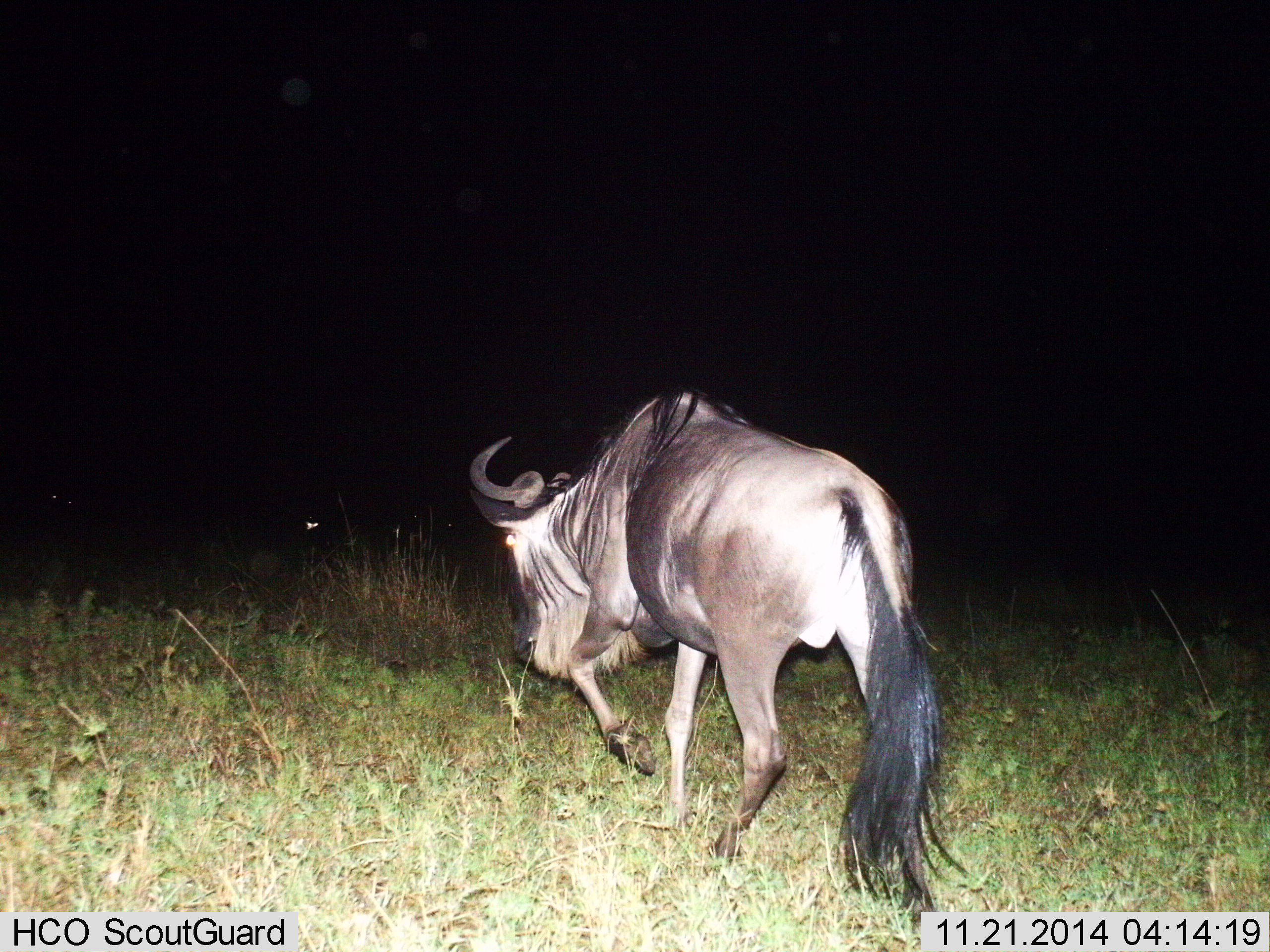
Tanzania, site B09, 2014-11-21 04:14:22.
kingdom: Animalia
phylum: Chordata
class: Mammalia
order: Artiodactyla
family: Bovidae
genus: Connochaetes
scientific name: Connochaetes taurinus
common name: blue wildebeest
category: wildebeest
Wildebeest (blue wildebeest) (Connochaetes taurinus), count 1. Behavior (volunteer vote fractions): standing 20%, resting 10%, moving 90%, interacting 0%. Young present (vote fraction): 0%. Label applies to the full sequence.